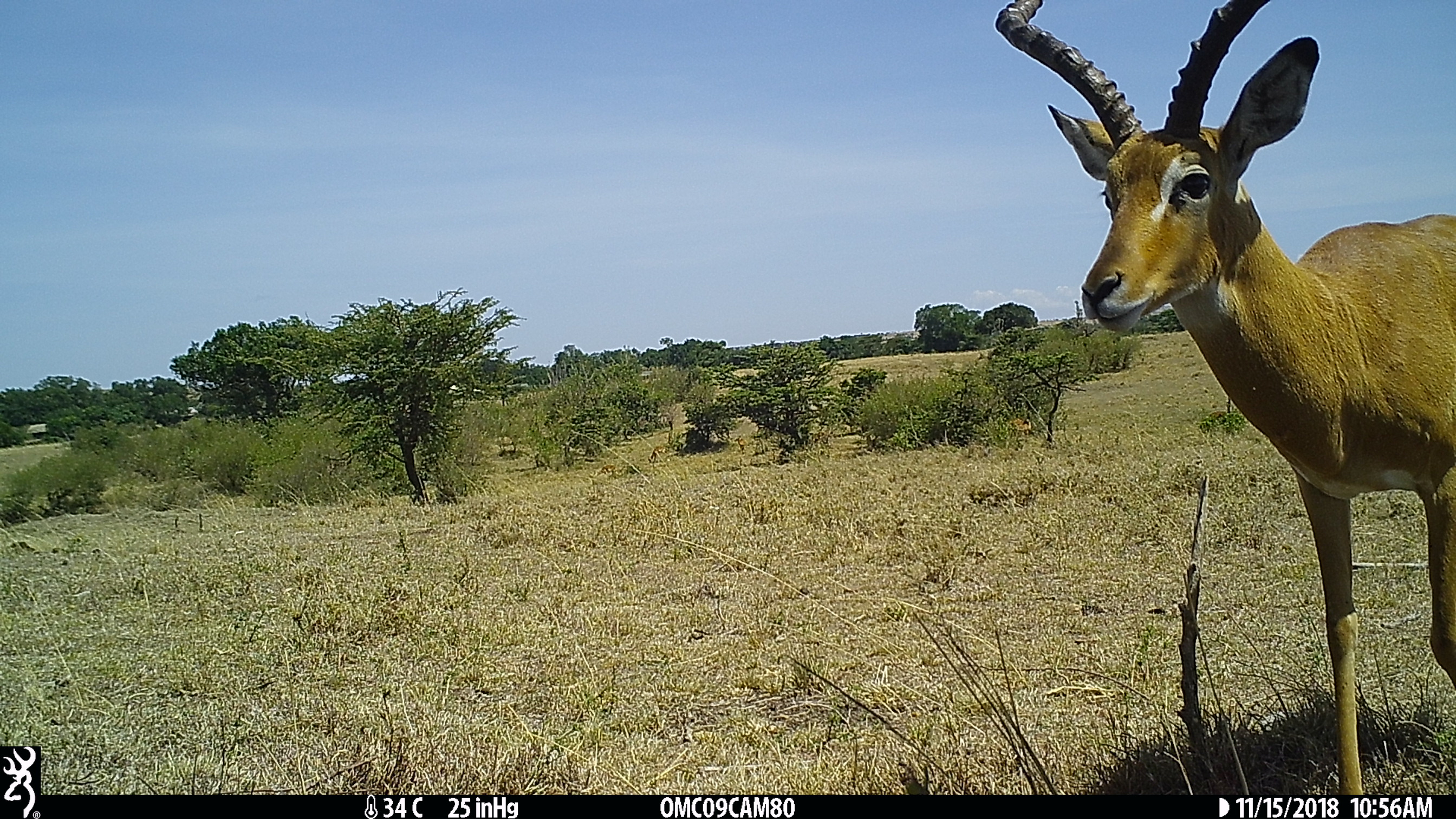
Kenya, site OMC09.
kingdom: Animalia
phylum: Chordata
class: Mammalia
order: Artiodactyla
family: Bovidae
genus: Aepyceros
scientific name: Aepyceros melampus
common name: impala